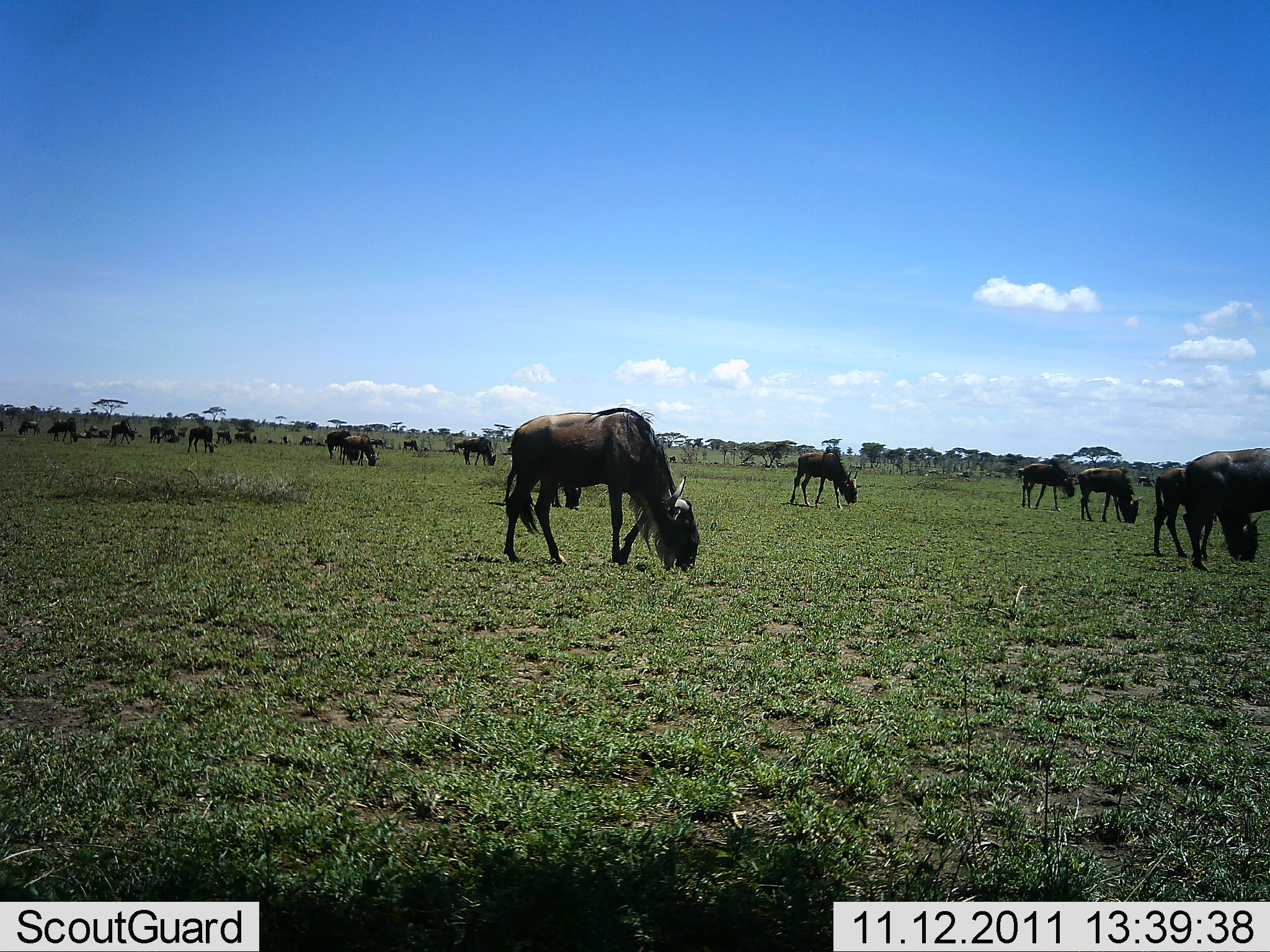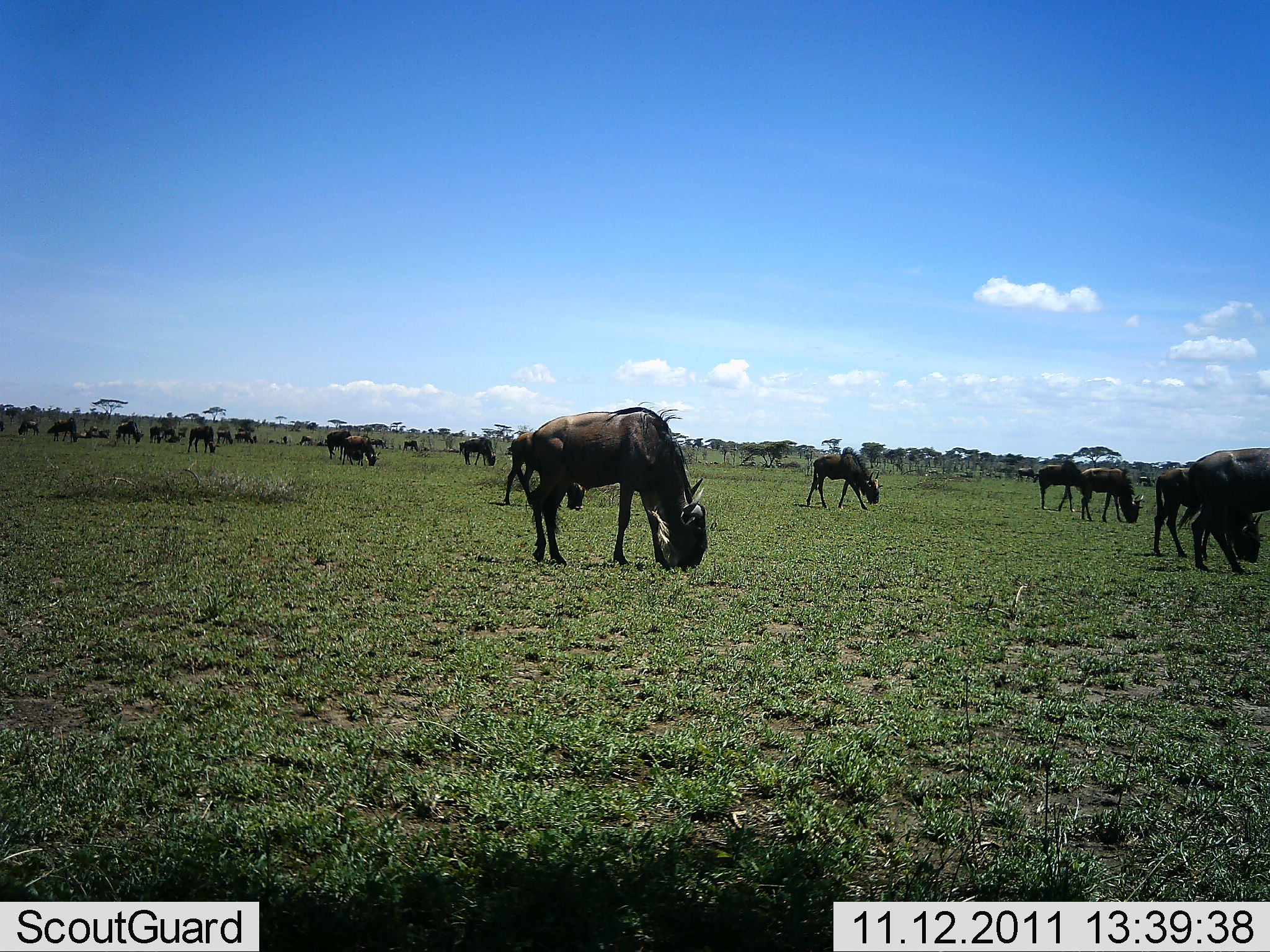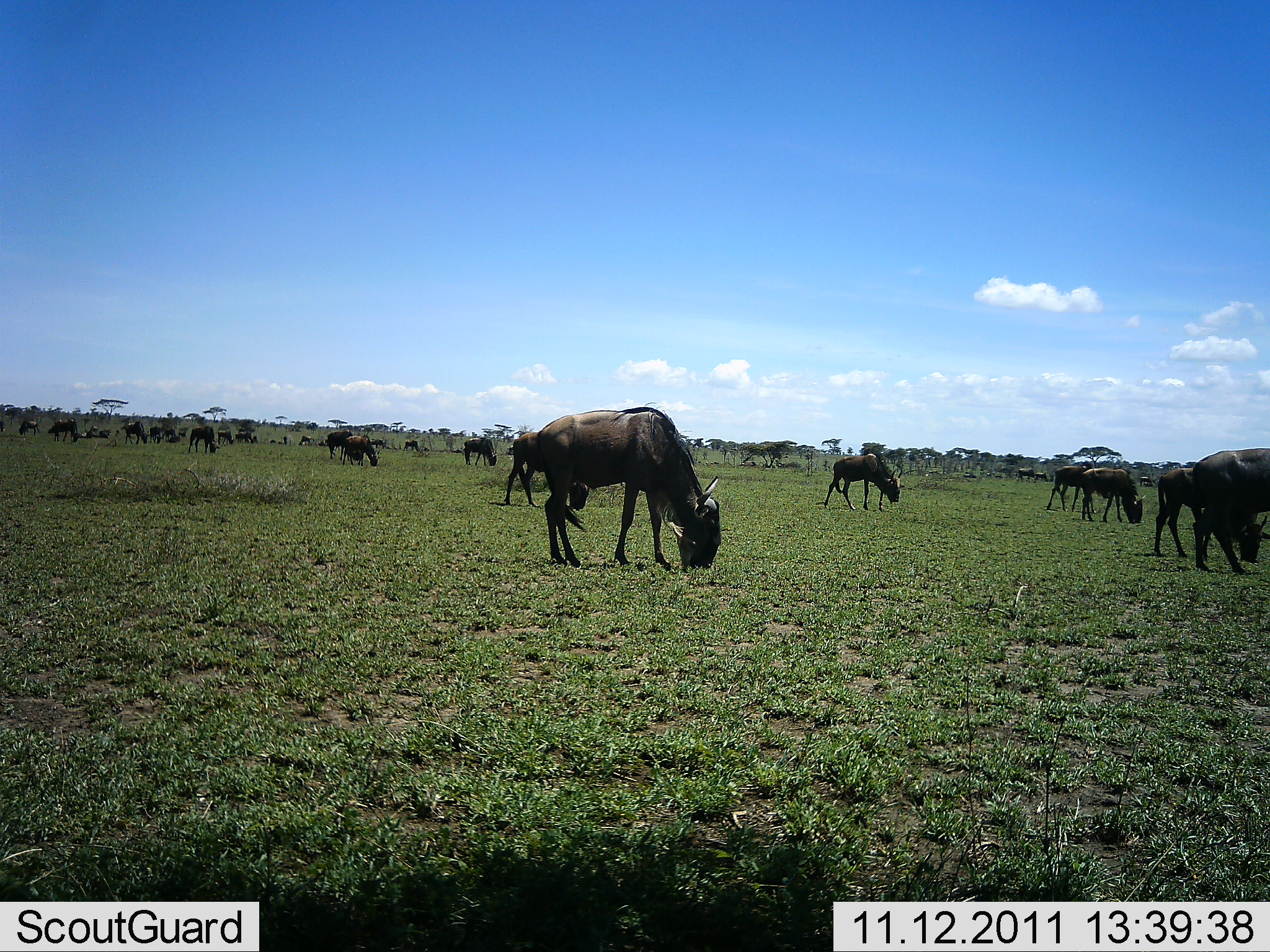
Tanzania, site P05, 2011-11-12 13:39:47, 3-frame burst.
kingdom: Animalia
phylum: Chordata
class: Mammalia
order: Artiodactyla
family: Bovidae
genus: Connochaetes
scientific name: Connochaetes taurinus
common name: blue wildebeest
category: wildebeest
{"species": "wildebeest (blue wildebeest) (Connochaetes taurinus)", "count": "11-50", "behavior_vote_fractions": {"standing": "30%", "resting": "10%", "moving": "10%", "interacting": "0%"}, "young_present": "20%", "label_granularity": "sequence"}